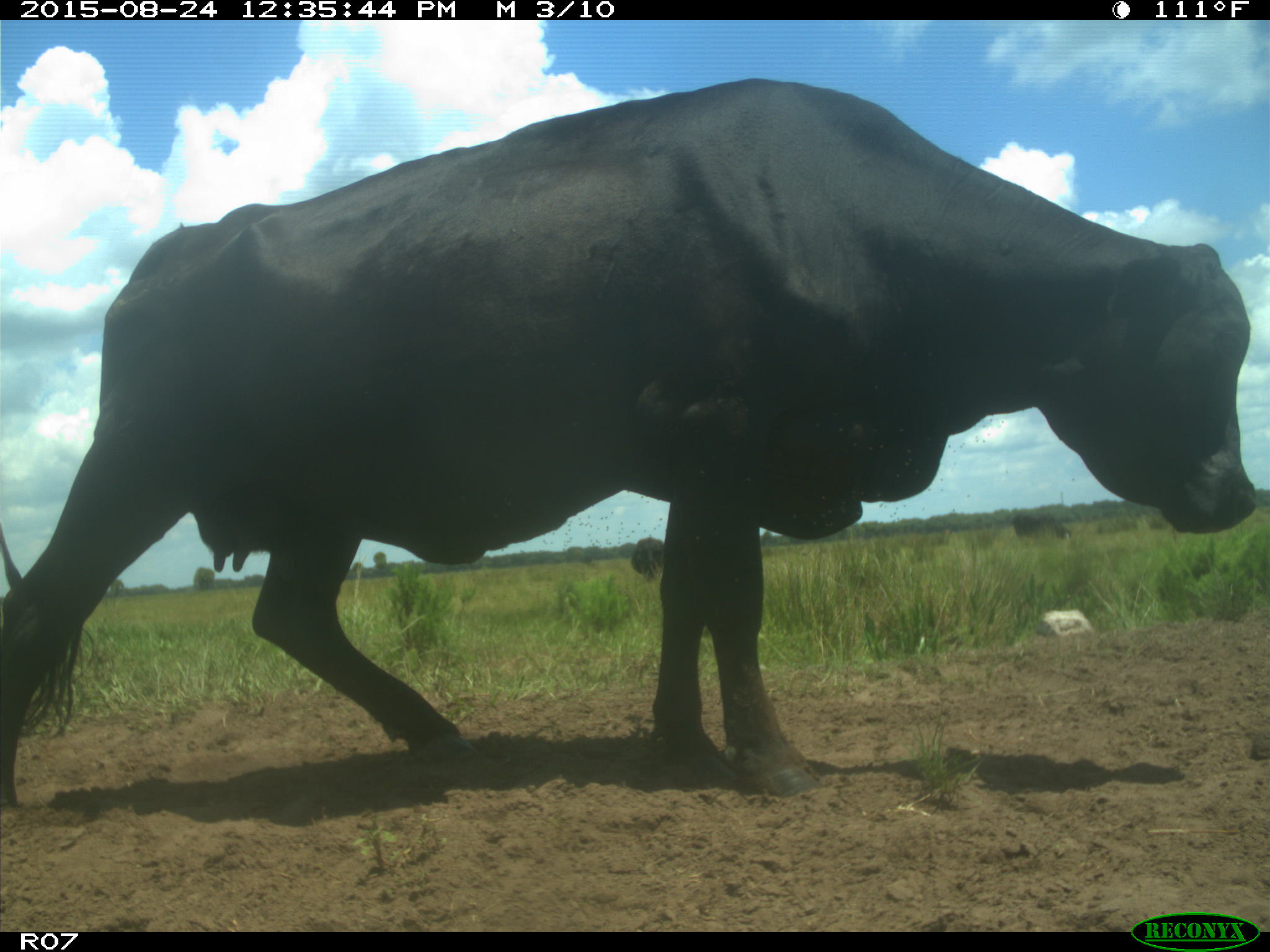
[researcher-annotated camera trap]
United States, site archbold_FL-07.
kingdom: Animalia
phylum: Chordata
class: Mammalia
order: Artiodactyla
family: Bovidae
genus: Bos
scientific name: Bos taurus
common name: domestic cow